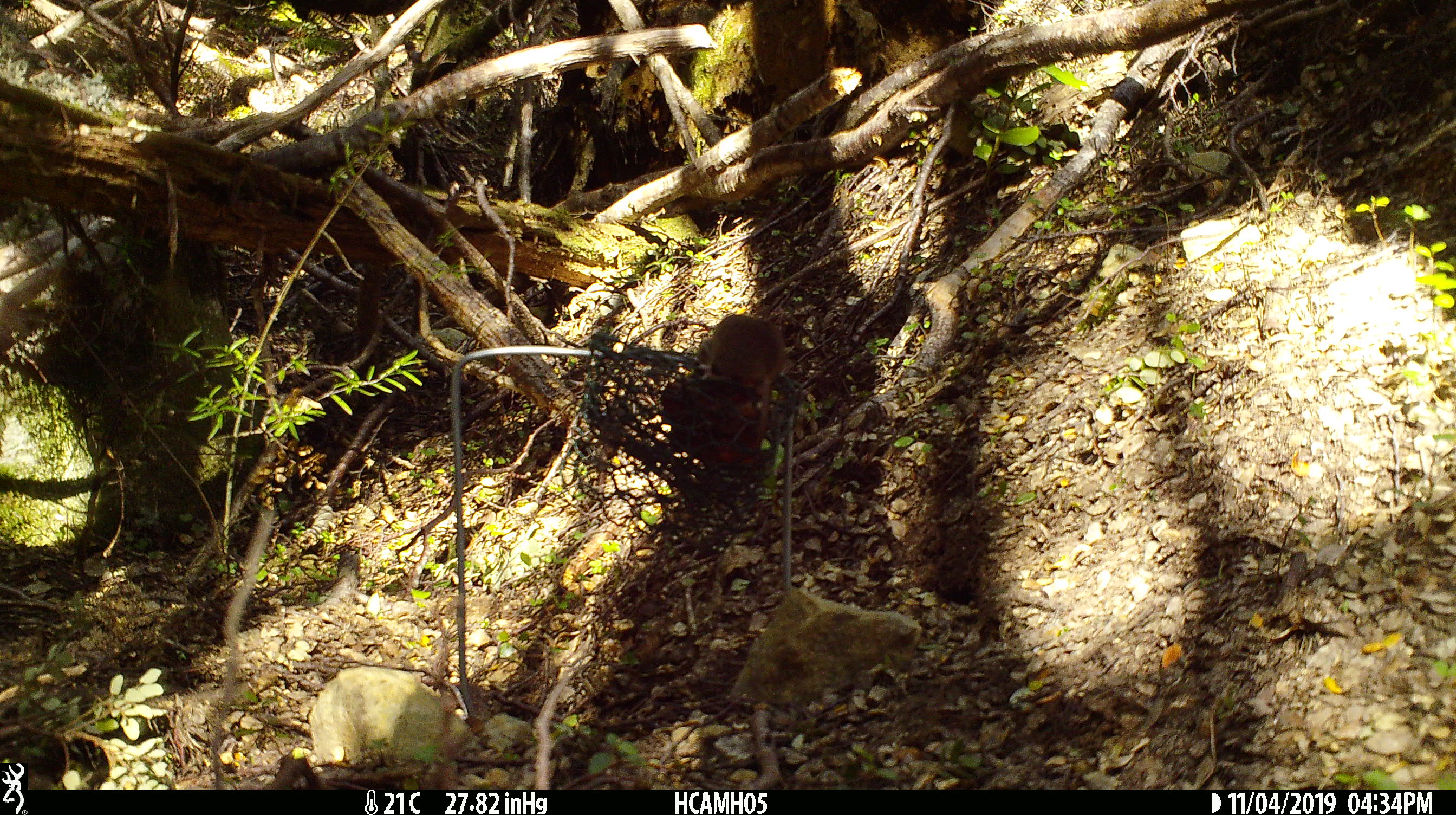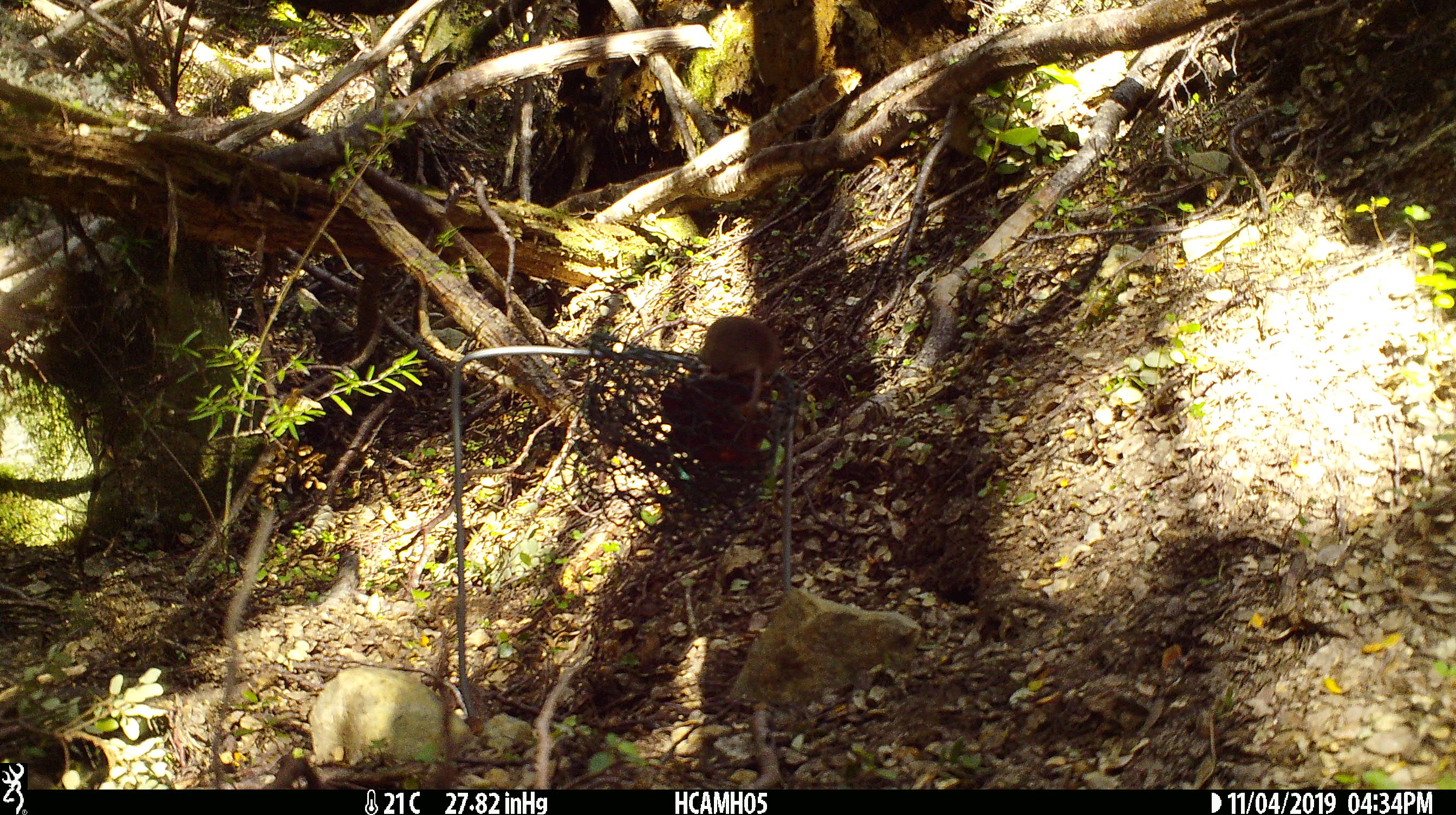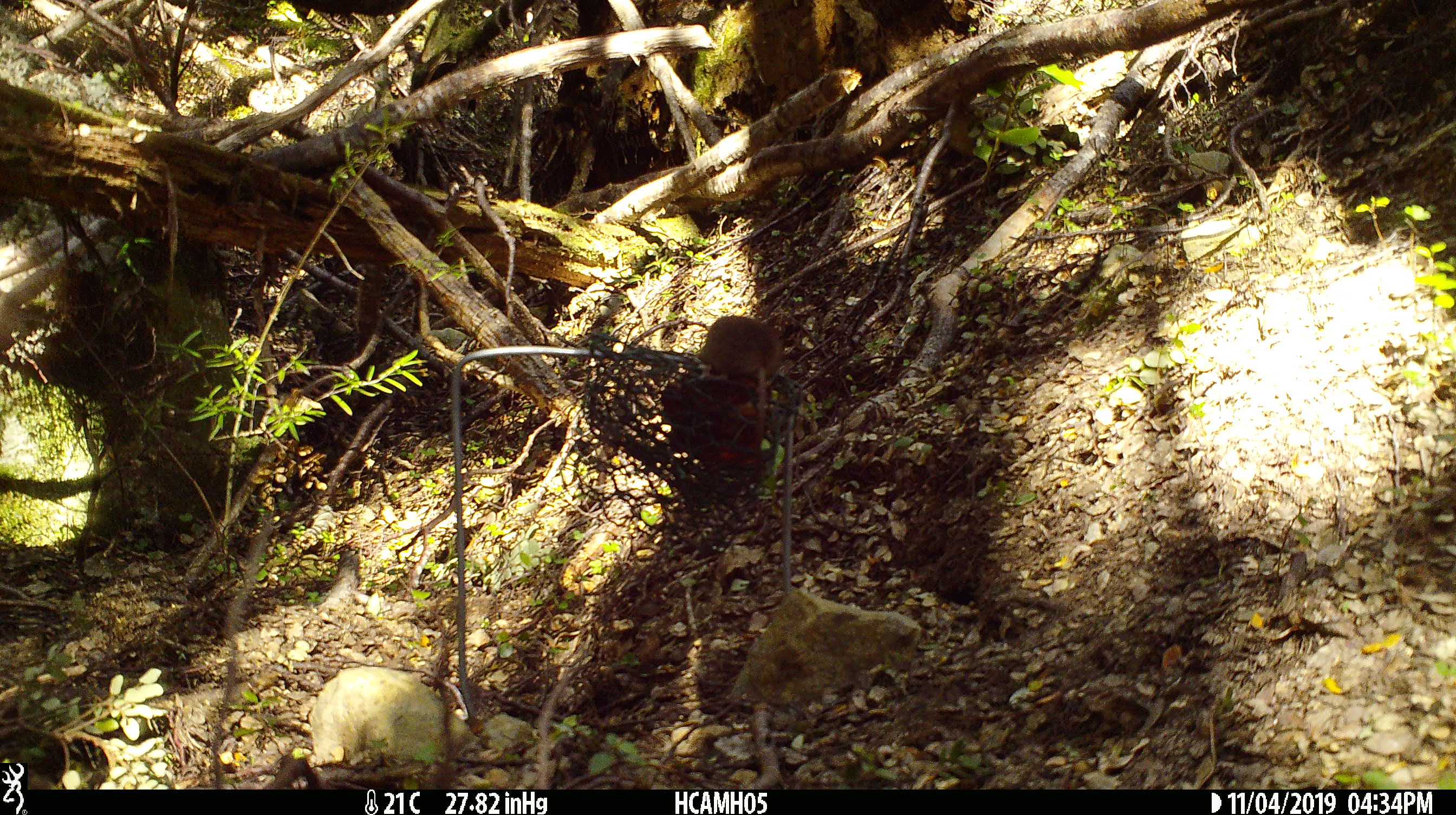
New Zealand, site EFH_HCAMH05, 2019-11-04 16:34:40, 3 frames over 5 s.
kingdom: Animalia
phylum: Chordata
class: Mammalia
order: Rodentia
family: Muridae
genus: Mus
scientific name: Mus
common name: mouse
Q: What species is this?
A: Mouse (Mus).